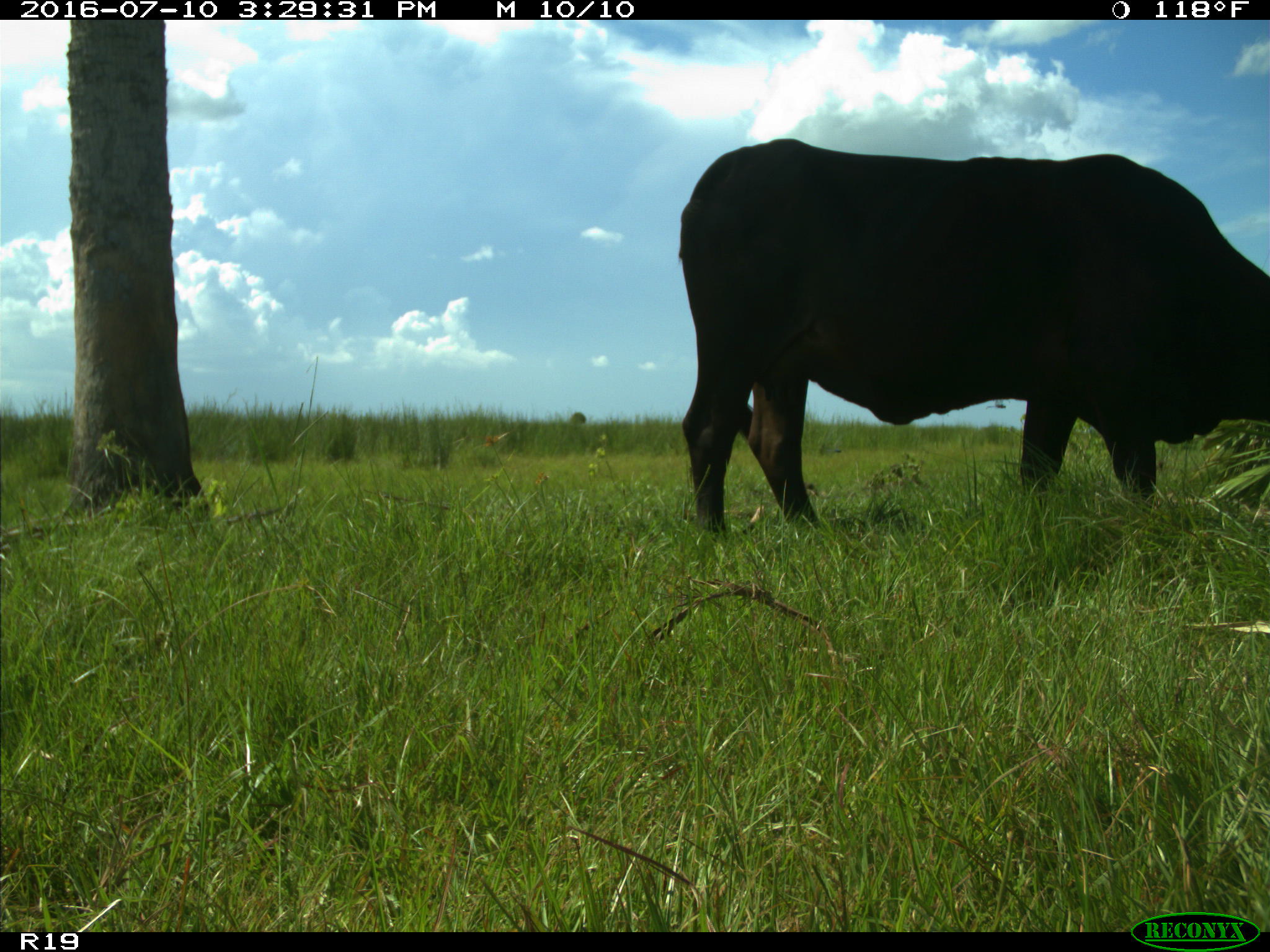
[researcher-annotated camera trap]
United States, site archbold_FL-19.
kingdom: Animalia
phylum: Chordata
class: Mammalia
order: Artiodactyla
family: Bovidae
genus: Bos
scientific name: Bos taurus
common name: domestic cow